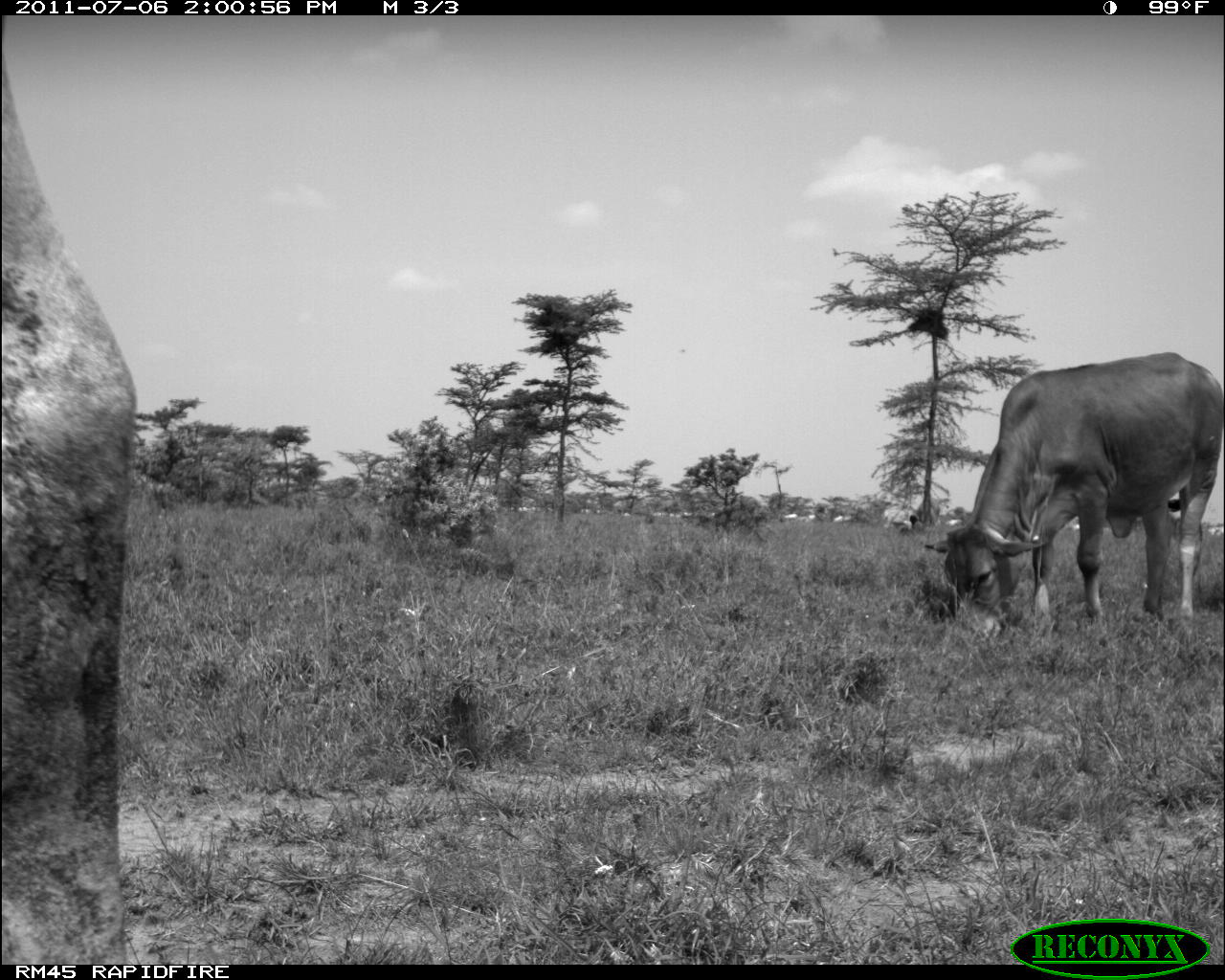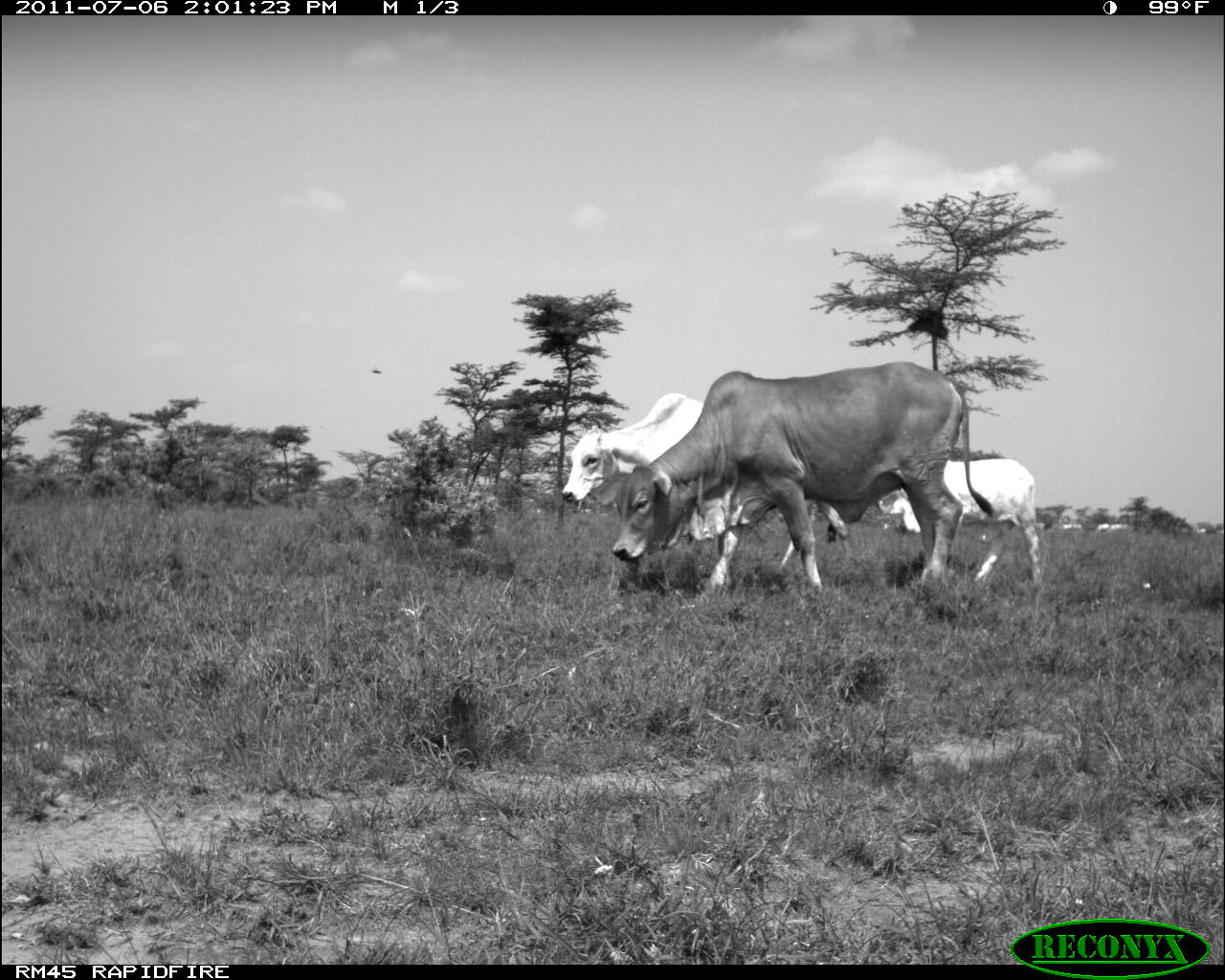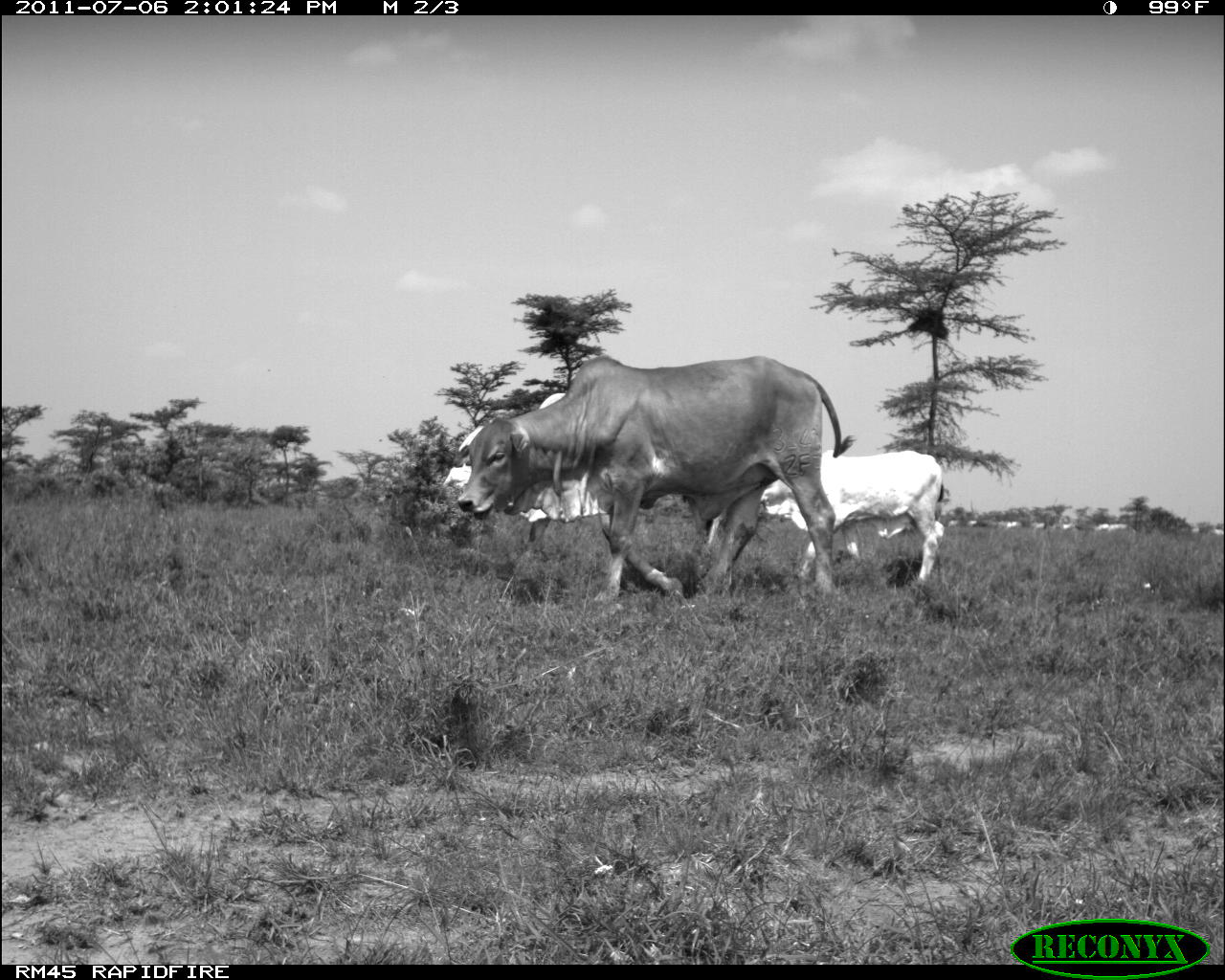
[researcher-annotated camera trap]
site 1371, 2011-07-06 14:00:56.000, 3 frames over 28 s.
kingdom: Animalia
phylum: Chordata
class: Mammalia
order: Artiodactyla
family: Bovidae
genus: Bos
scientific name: Bos taurus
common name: domestic cattle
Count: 10.